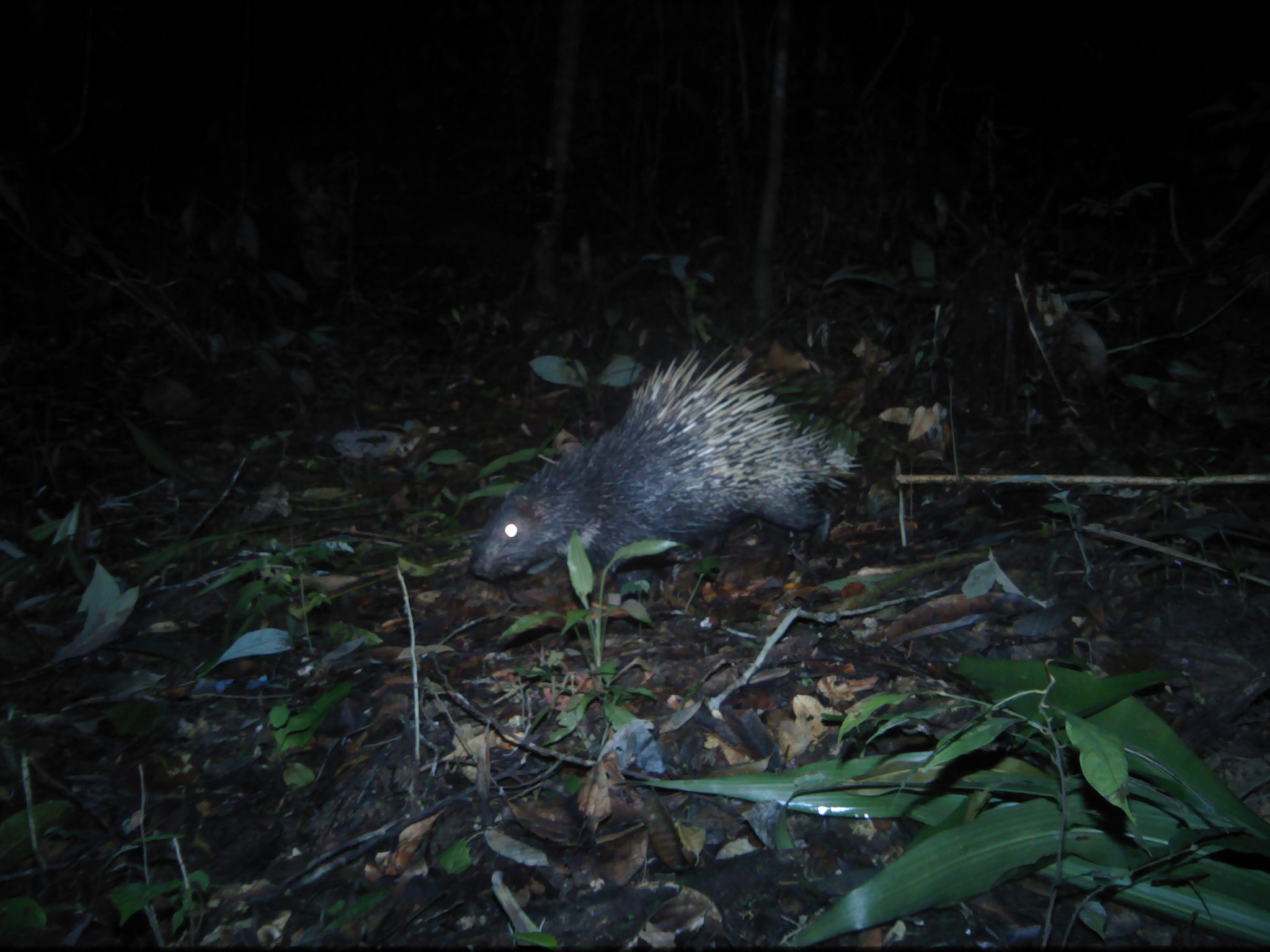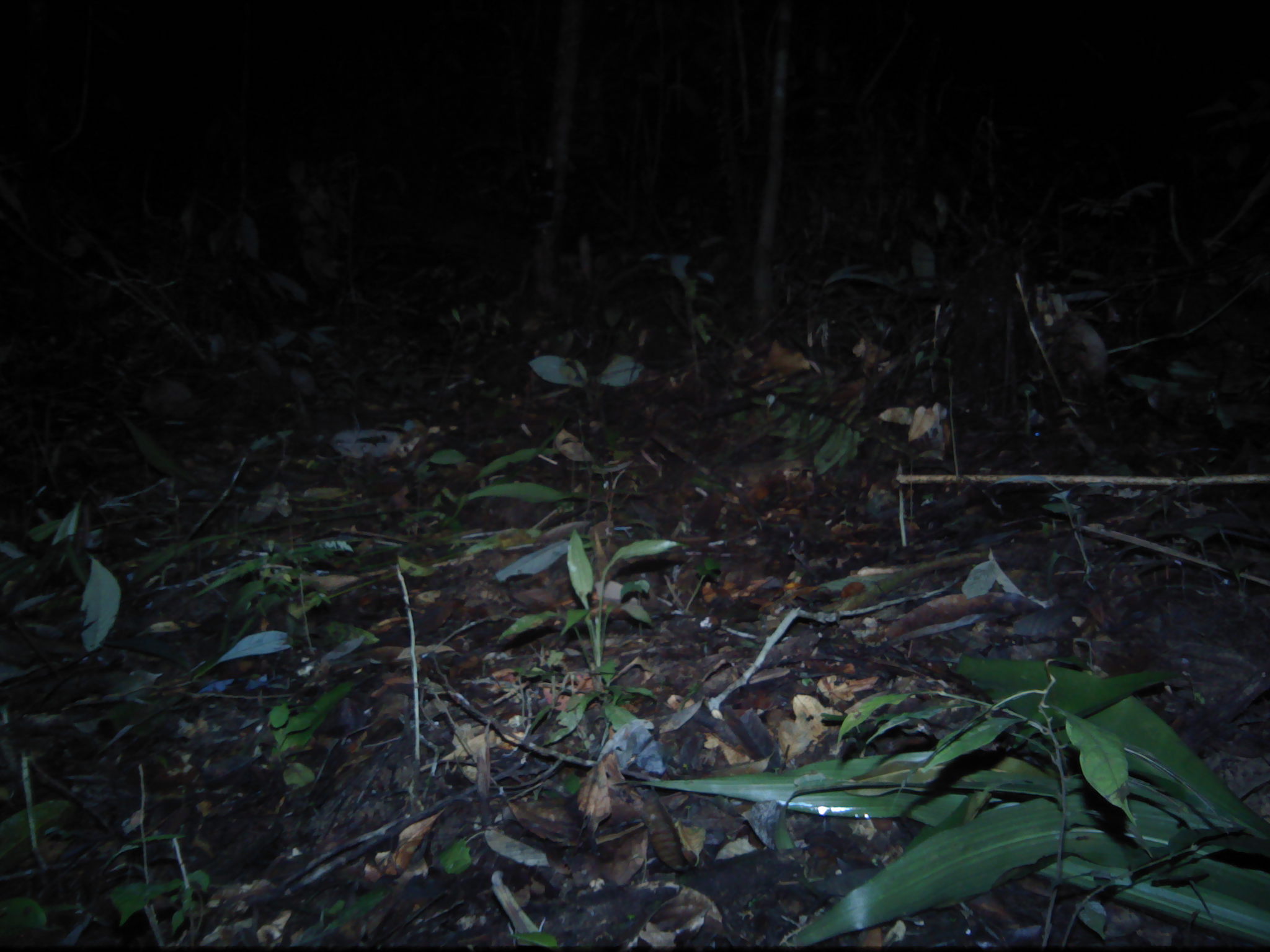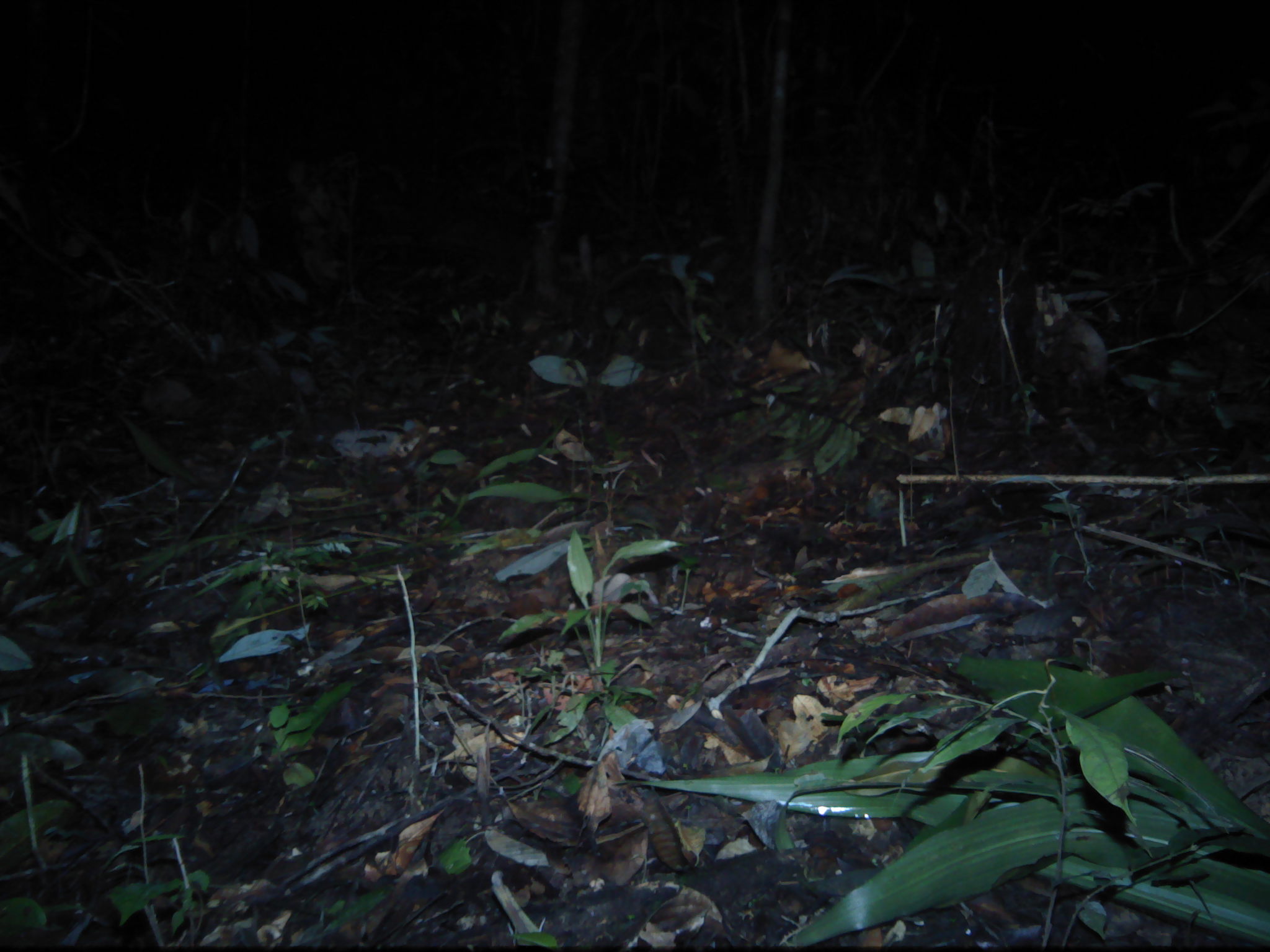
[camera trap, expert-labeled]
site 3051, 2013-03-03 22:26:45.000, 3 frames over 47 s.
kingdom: Animalia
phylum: Chordata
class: Mammalia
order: Rodentia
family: Hystricidae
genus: Hystrix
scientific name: Hystrix brachyura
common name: east asian porcupine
Hystrix brachyura (east asian porcupine), count 1.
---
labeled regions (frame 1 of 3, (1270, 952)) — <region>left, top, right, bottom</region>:
hystrix brachyura: <region>467, 343, 862, 597</region>